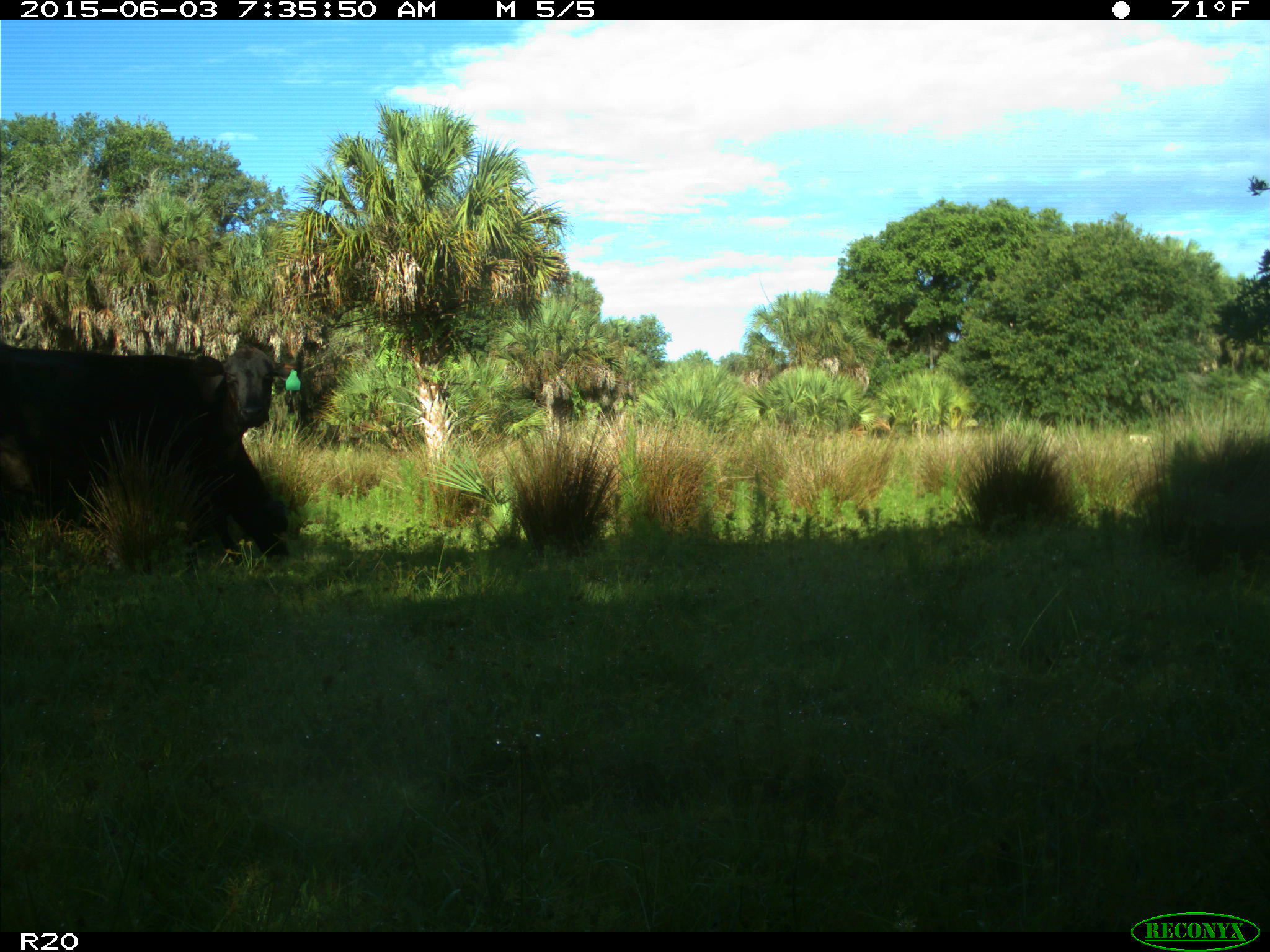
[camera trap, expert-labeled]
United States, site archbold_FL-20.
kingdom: Animalia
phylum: Chordata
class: Mammalia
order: Artiodactyla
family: Bovidae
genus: Bos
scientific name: Bos taurus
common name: domestic cow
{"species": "Bos taurus (domestic cow)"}